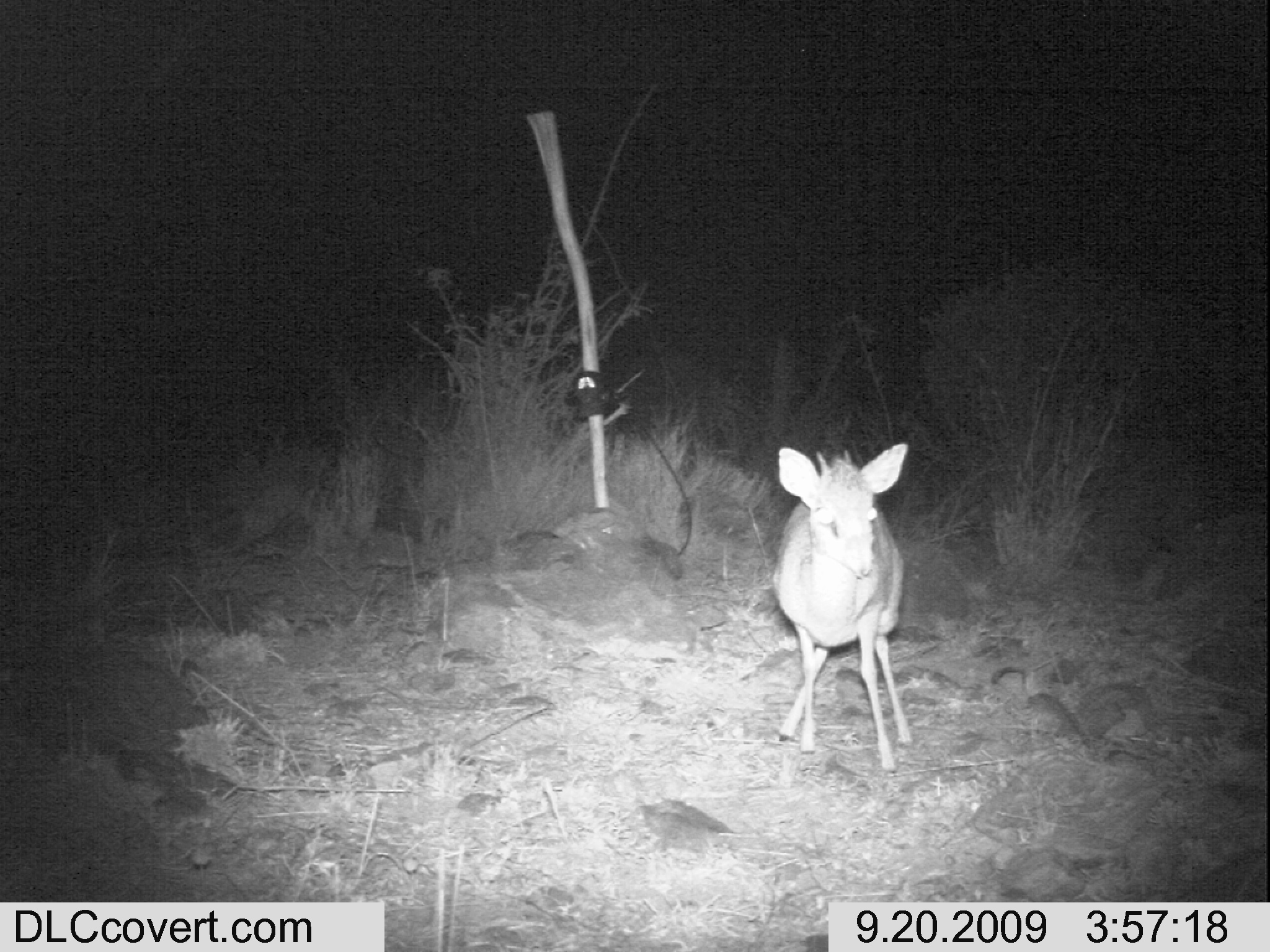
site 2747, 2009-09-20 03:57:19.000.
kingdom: Animalia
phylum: Chordata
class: Mammalia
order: Artiodactyla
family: Bovidae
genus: Madoqua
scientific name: Madoqua guentheri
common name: günther's dik-dik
Madoqua guentheri (günther's dik-dik), count 1.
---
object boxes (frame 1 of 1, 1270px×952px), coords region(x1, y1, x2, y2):
madoqua guentheri: region(769, 442, 914, 775)